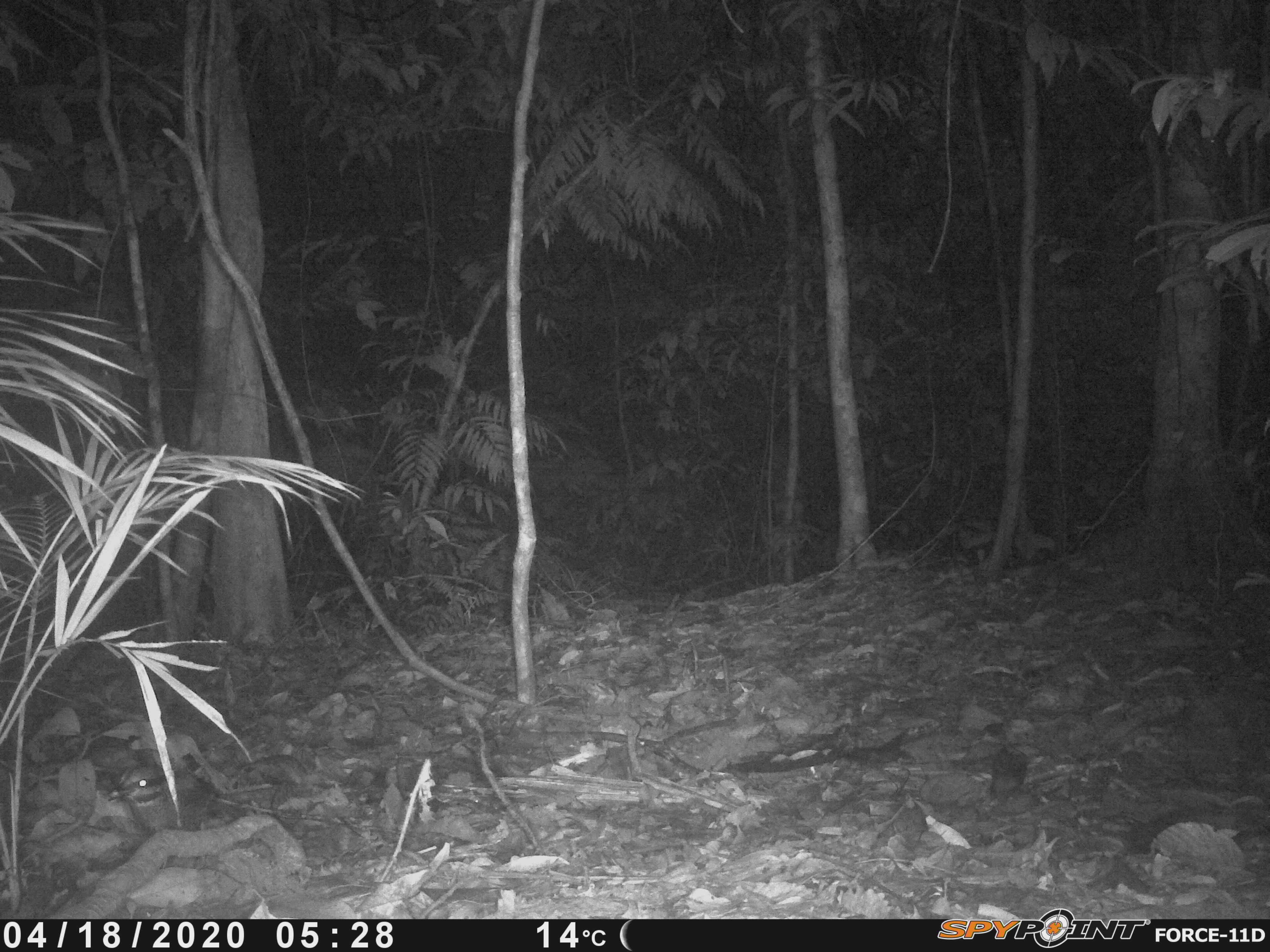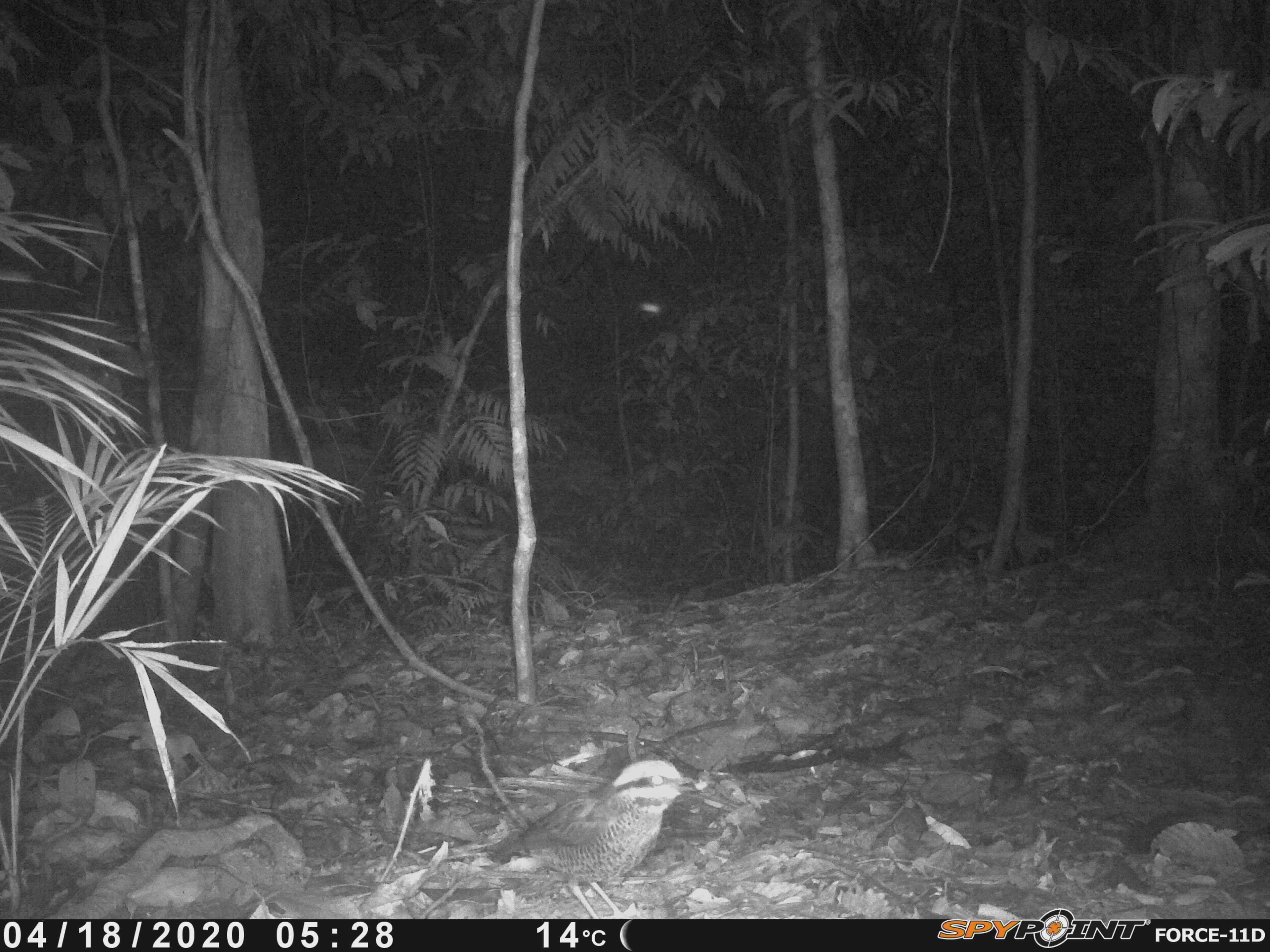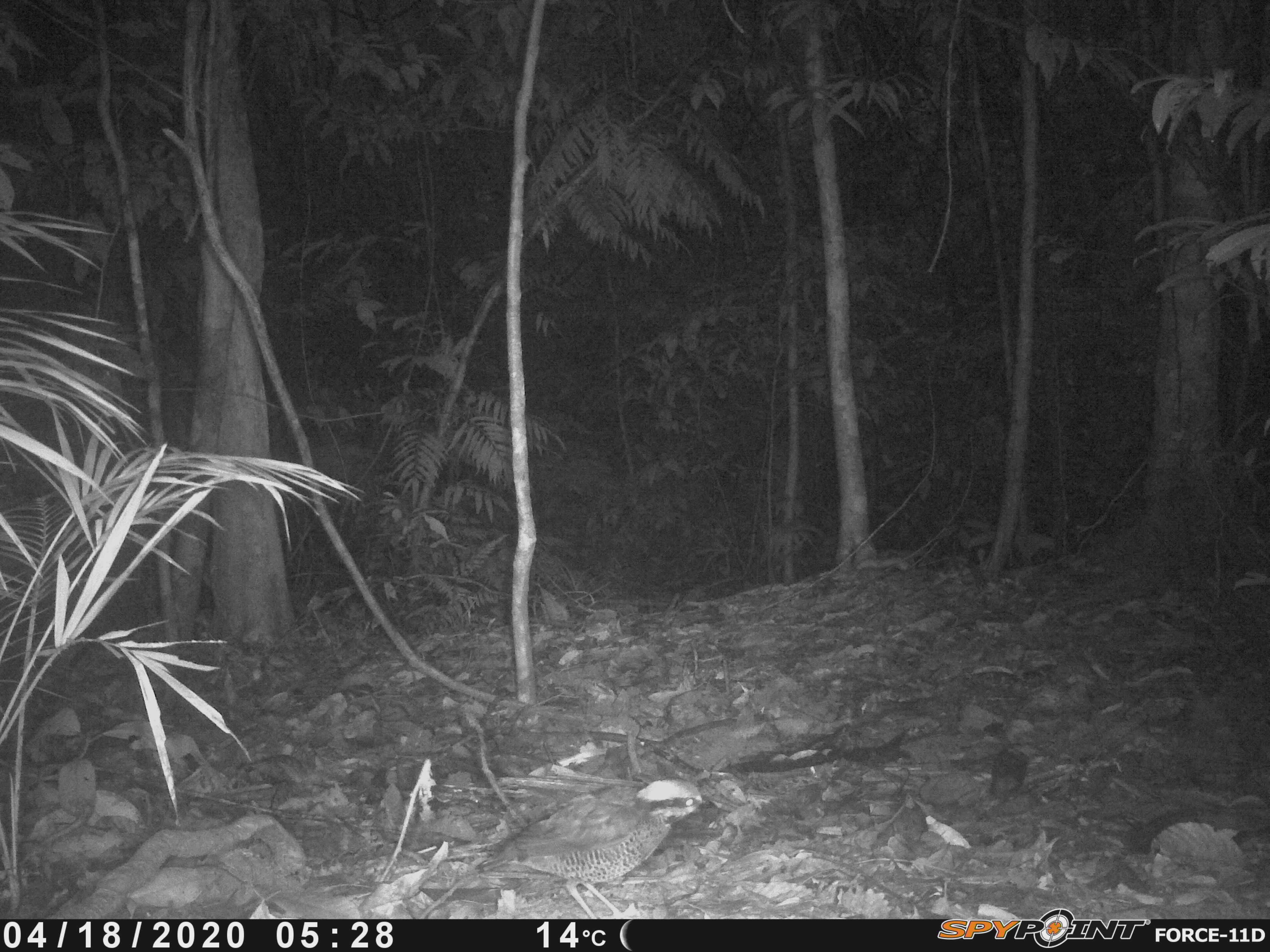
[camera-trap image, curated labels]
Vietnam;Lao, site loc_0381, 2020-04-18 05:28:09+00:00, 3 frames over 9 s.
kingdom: Animalia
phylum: Chordata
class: Aves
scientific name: Aves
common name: bird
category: unidentified bird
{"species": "unidentified bird (bird) (Aves)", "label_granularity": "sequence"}